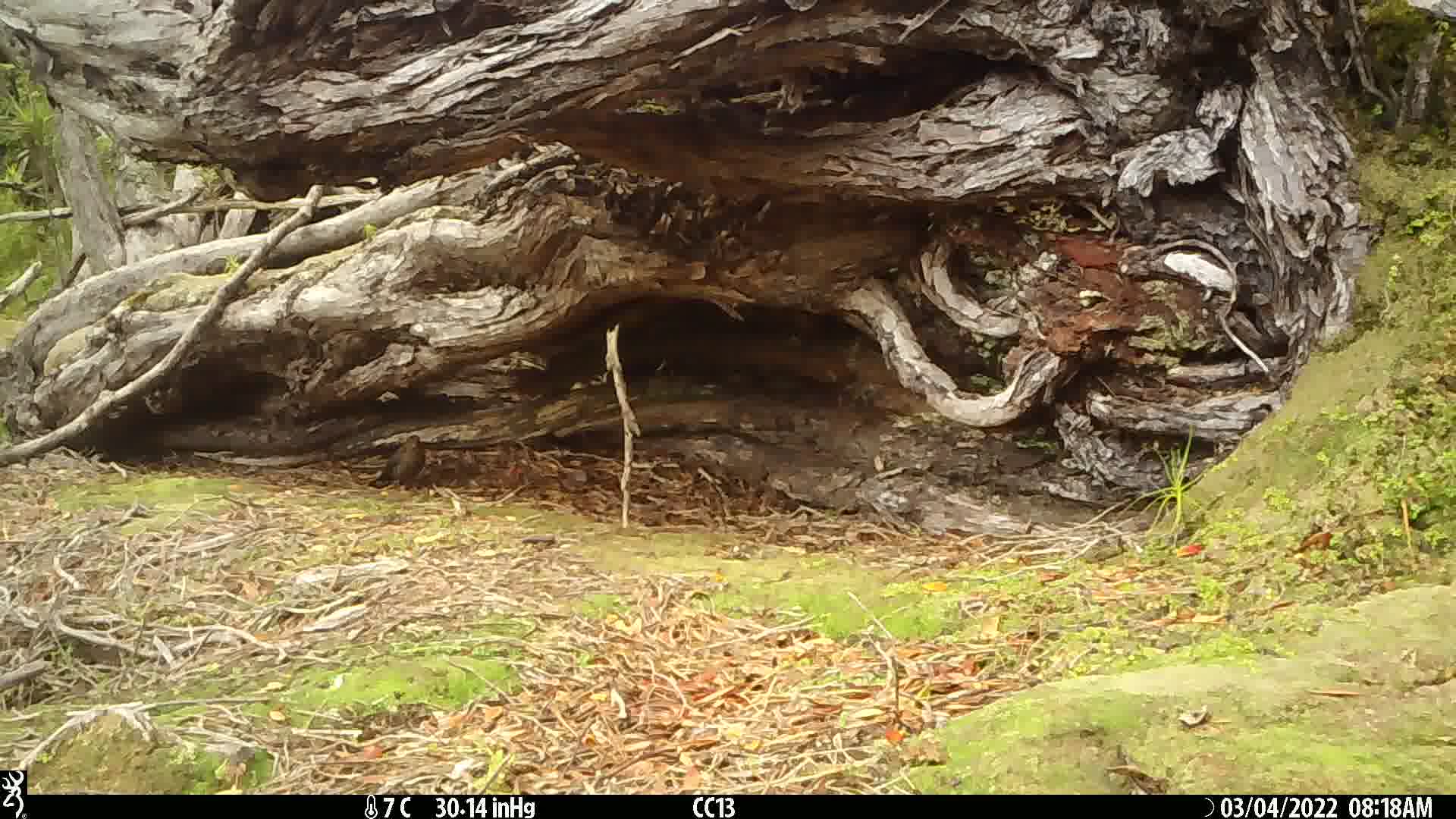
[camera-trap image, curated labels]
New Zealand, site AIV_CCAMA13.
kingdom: Animalia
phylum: Chordata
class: Aves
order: Passeriformes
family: Turdidae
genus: Turdus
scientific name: Turdus merula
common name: eurasian blackbird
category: blackbird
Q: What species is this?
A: Blackbird (eurasian blackbird) (Turdus merula).